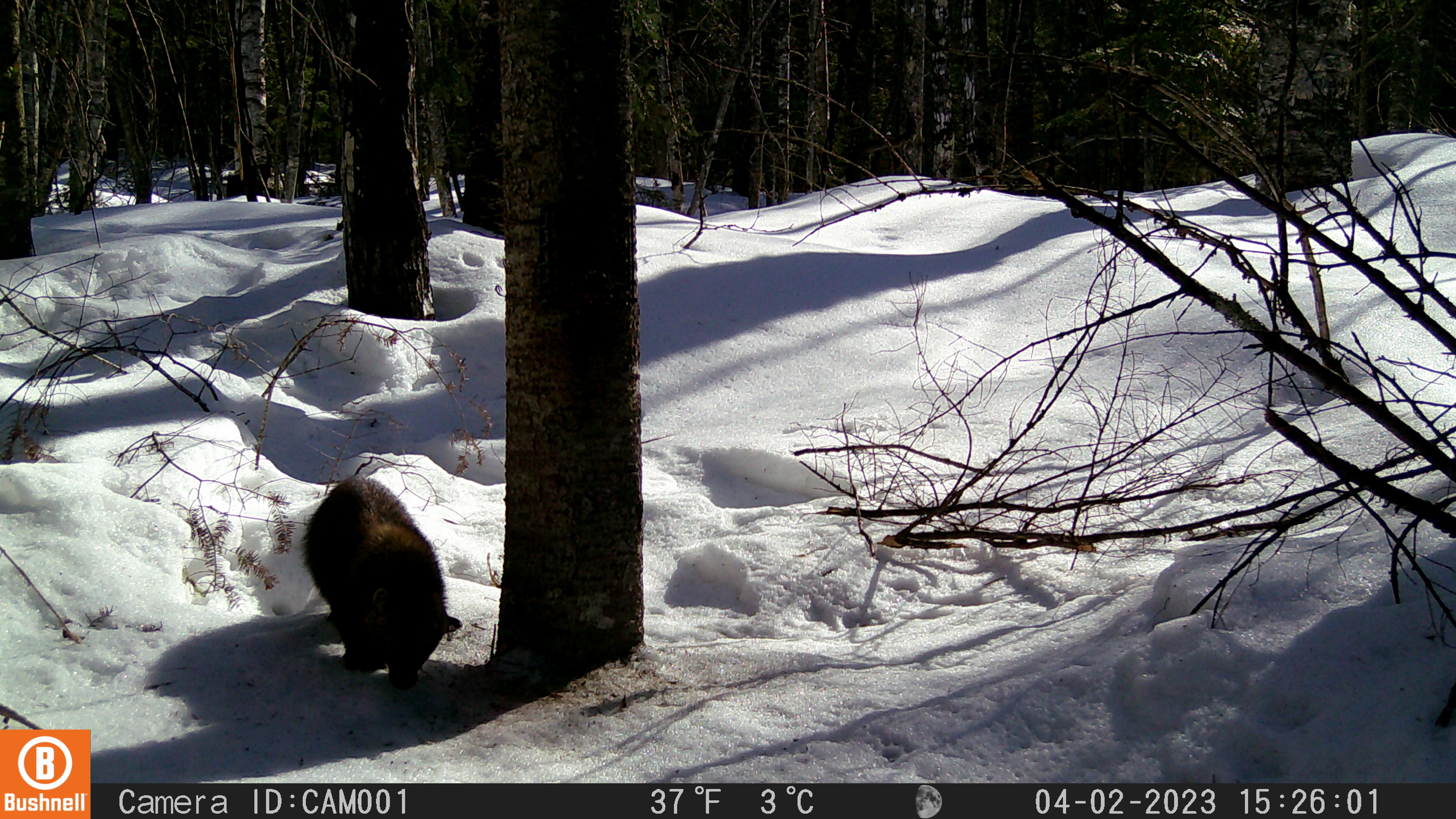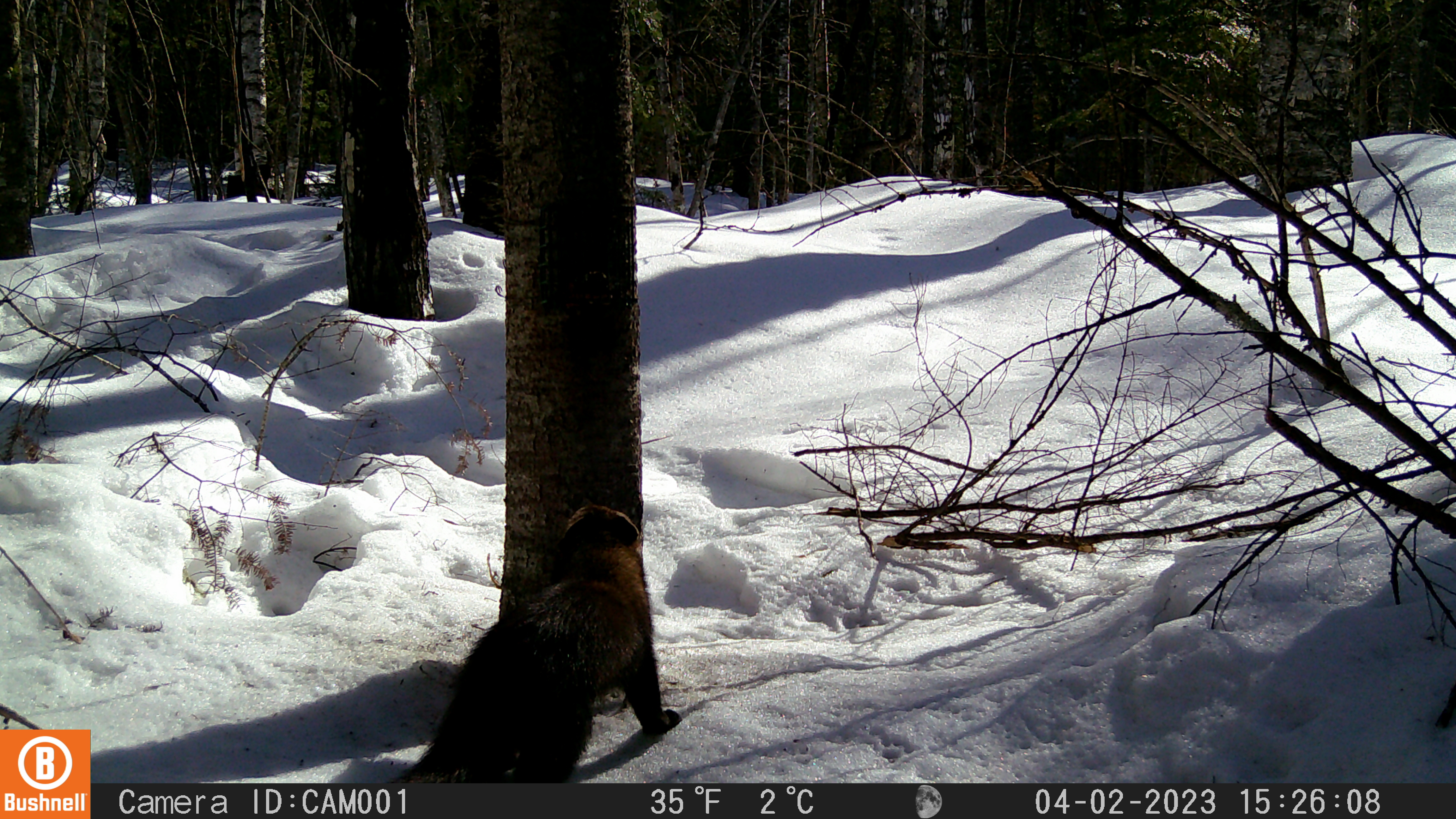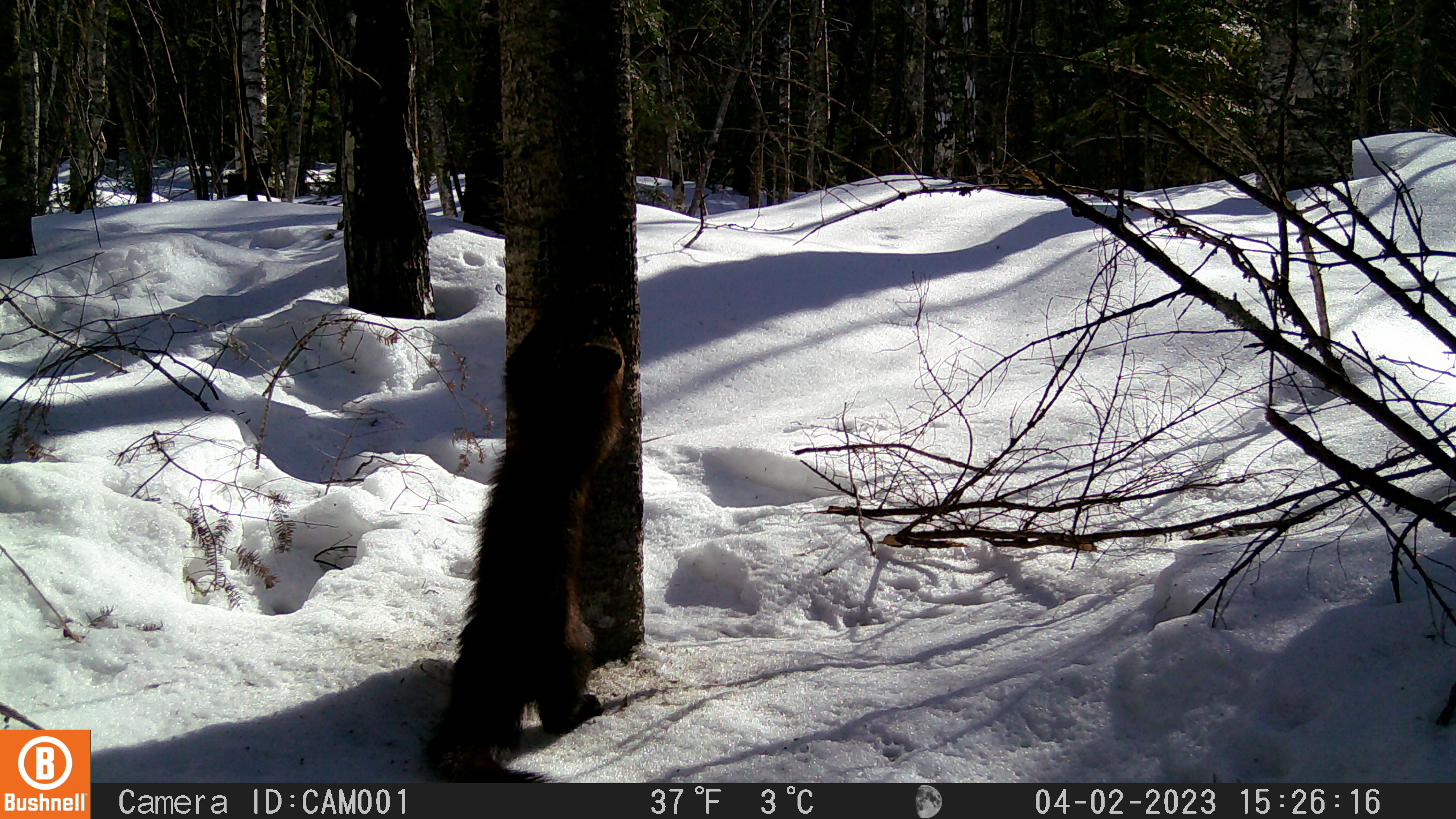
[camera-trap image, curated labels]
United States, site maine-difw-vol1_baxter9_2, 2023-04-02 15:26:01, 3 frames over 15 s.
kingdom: Animalia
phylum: Chordata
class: Mammalia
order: Carnivora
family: Mustelidae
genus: Martes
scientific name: Martes americana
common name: american marten